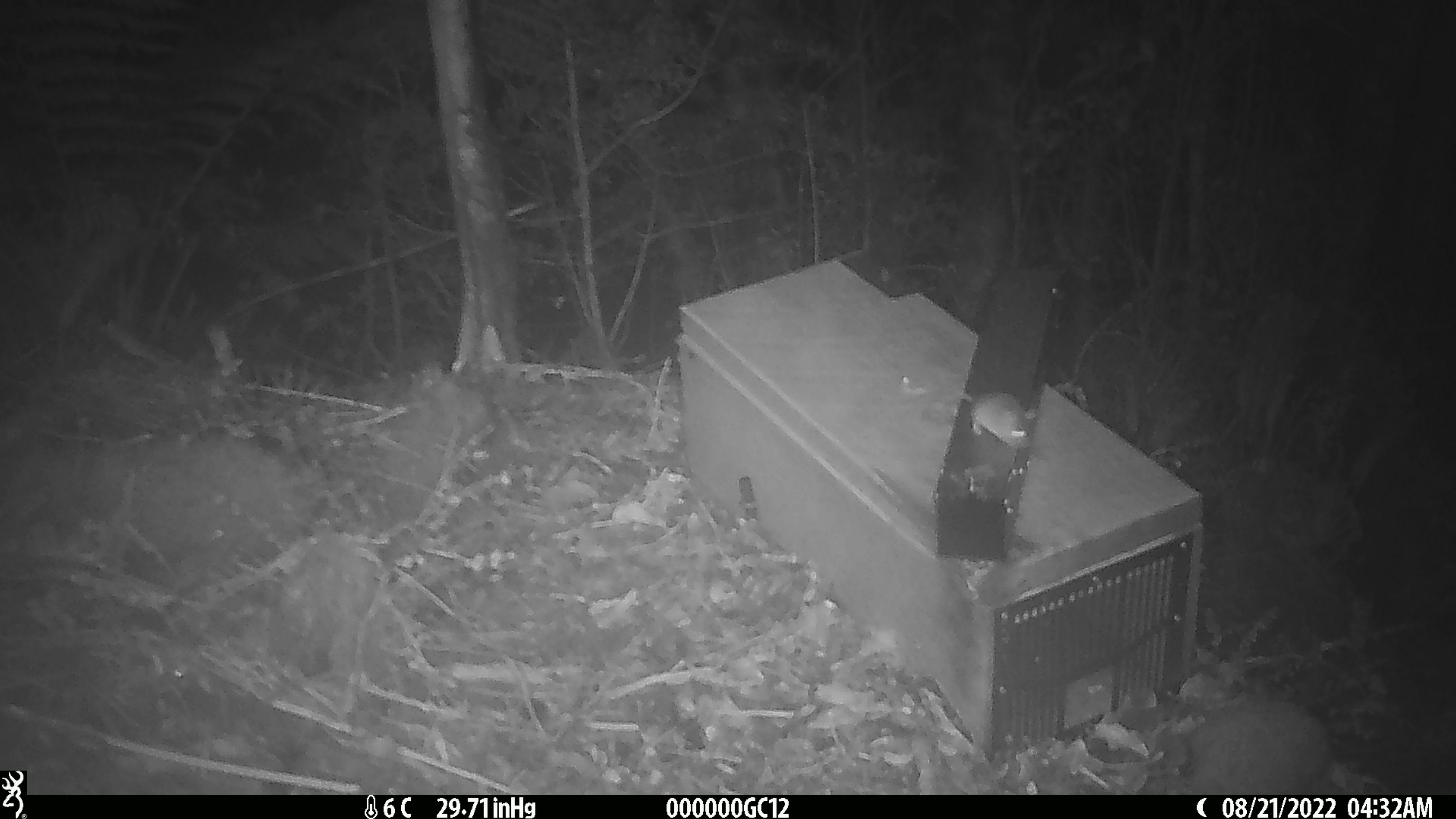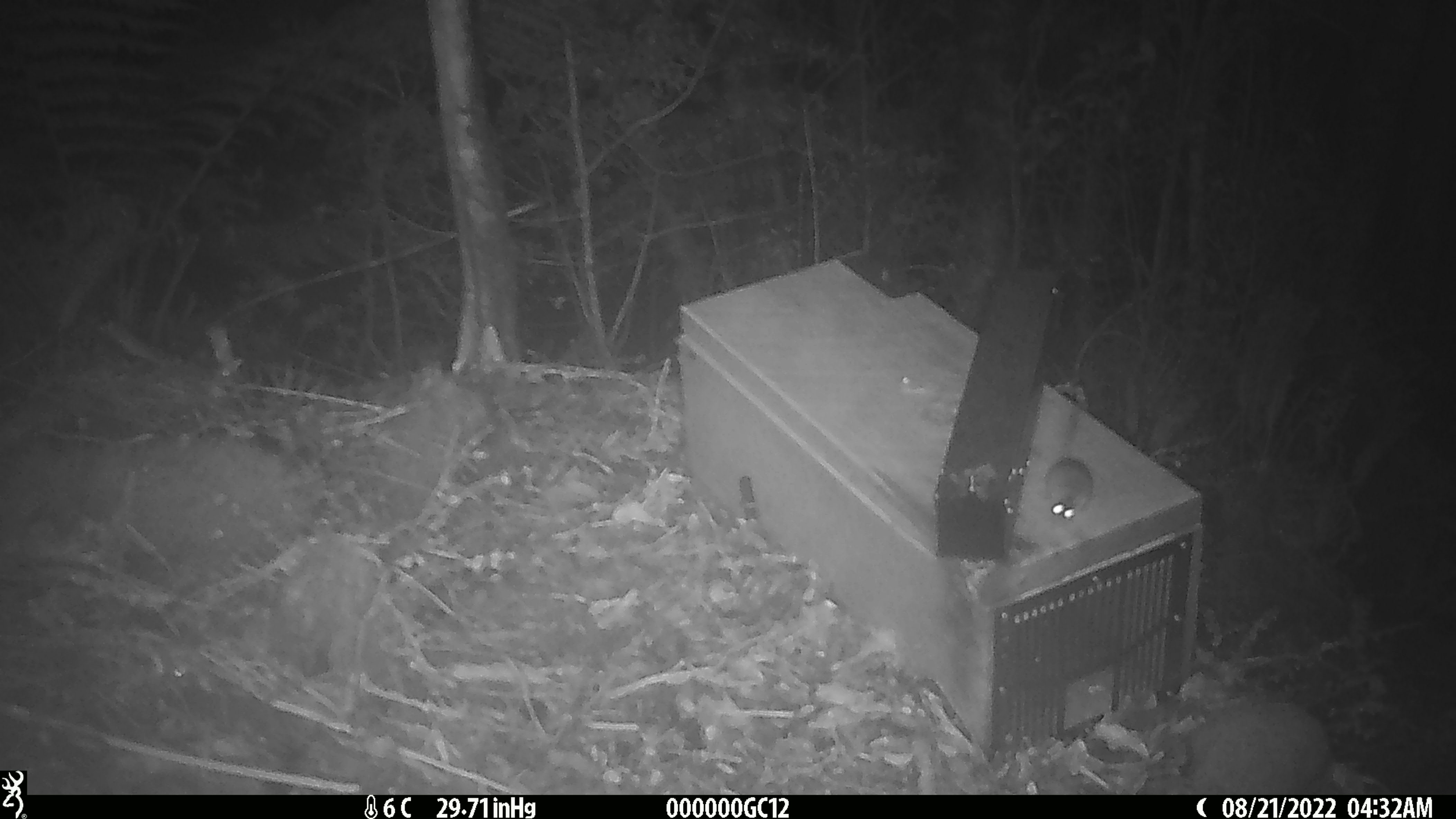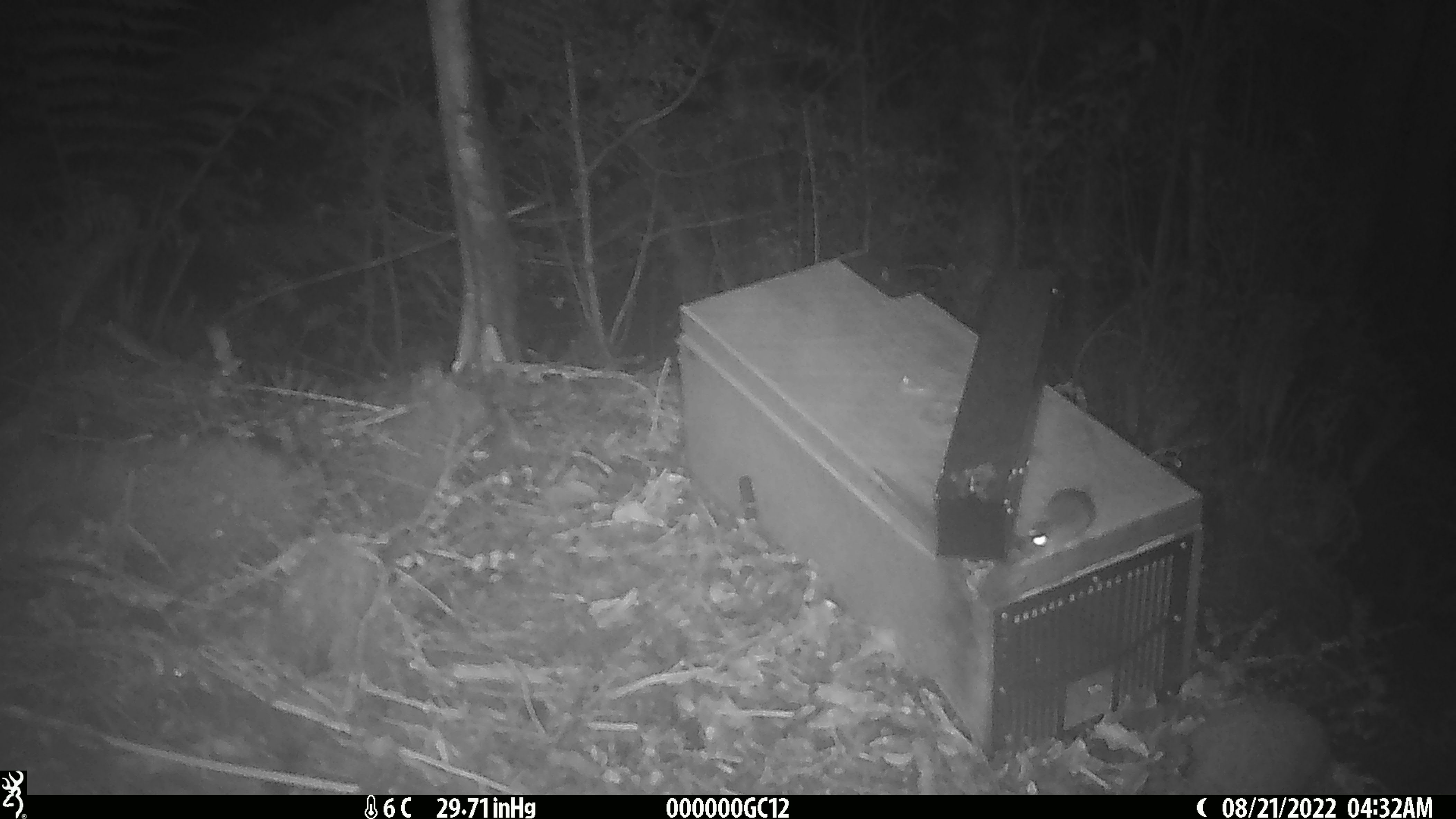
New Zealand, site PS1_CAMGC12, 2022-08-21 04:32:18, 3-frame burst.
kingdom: Animalia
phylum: Chordata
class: Mammalia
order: Rodentia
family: Muridae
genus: Mus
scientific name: Mus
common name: mouse